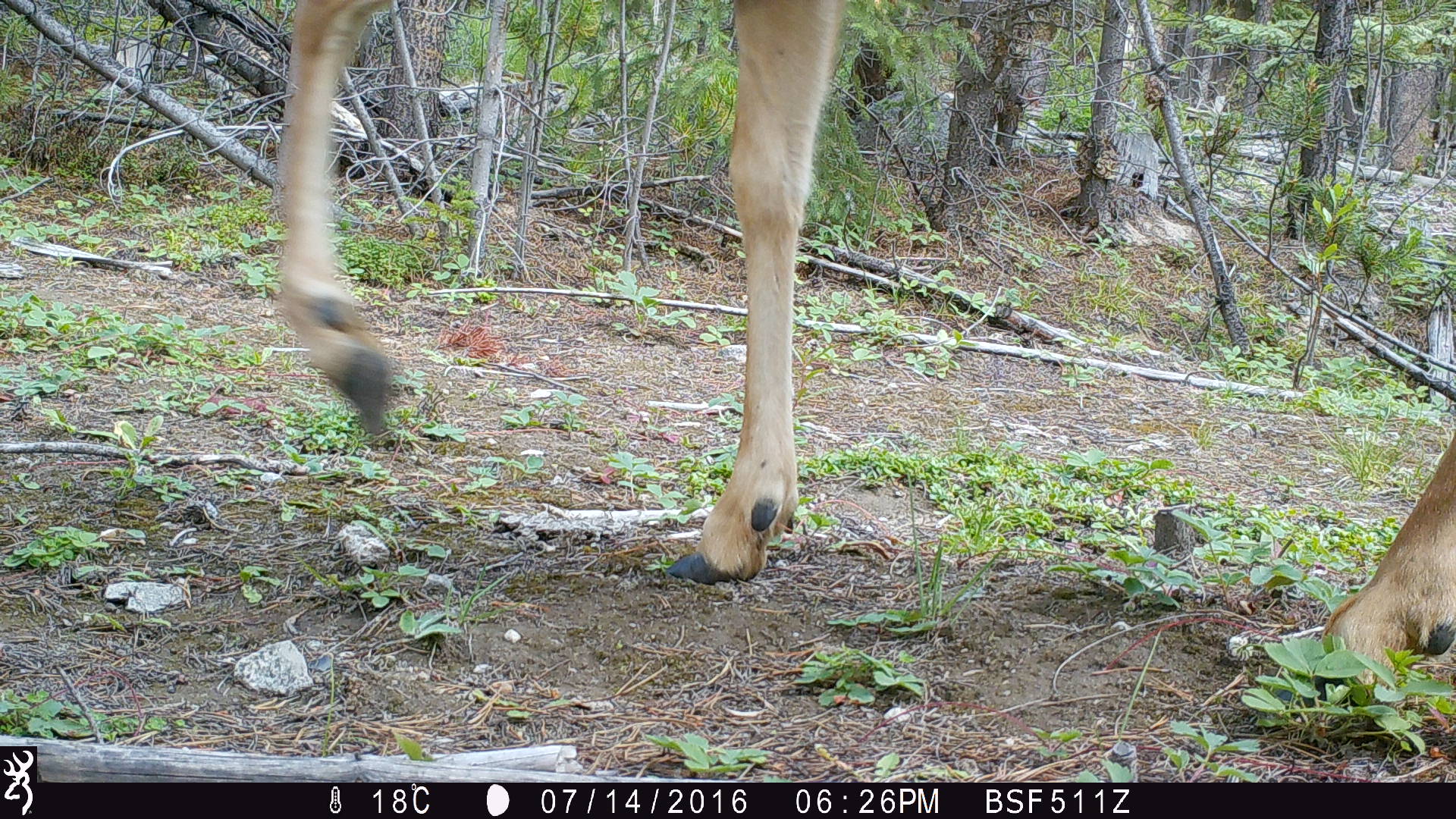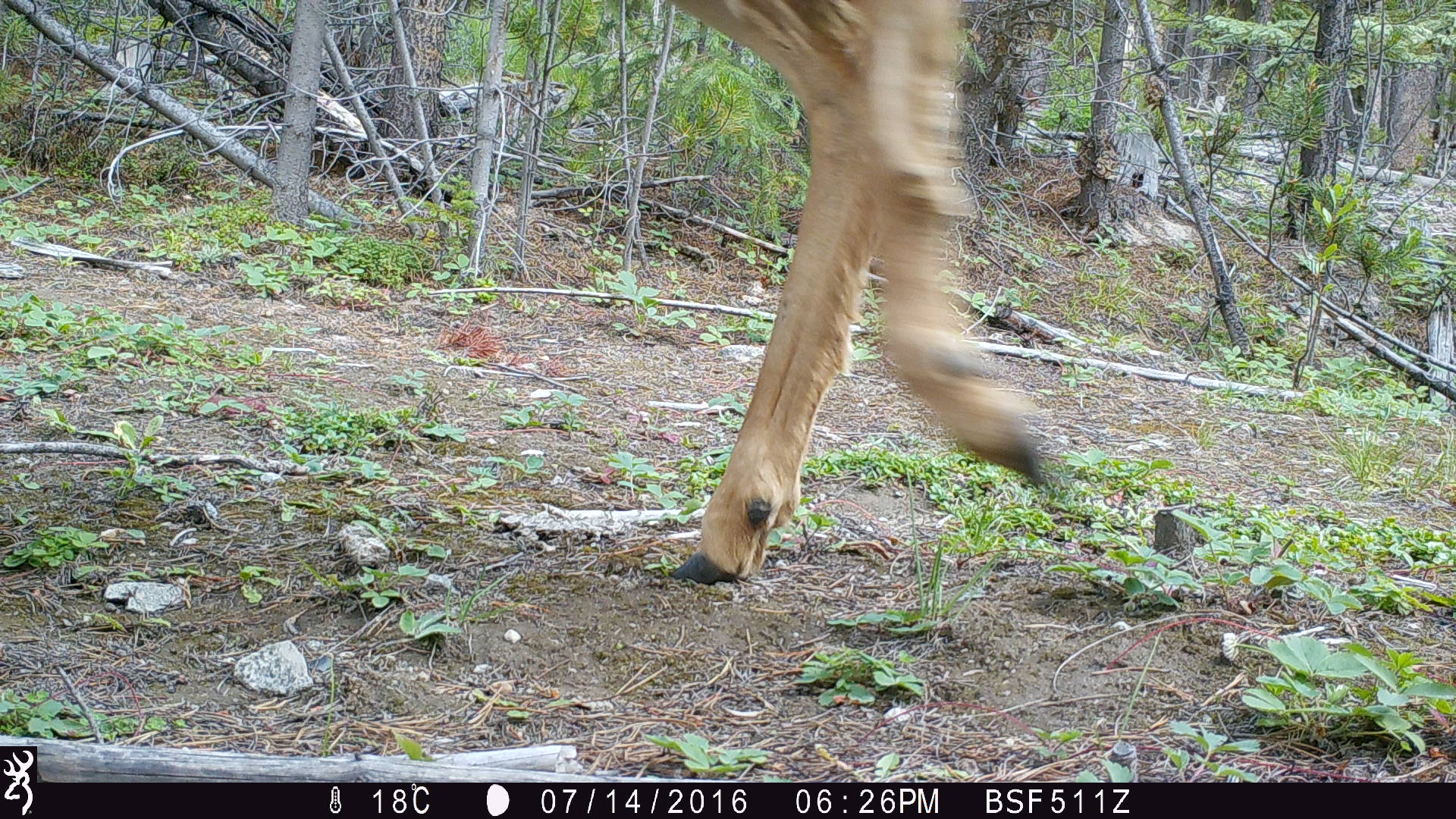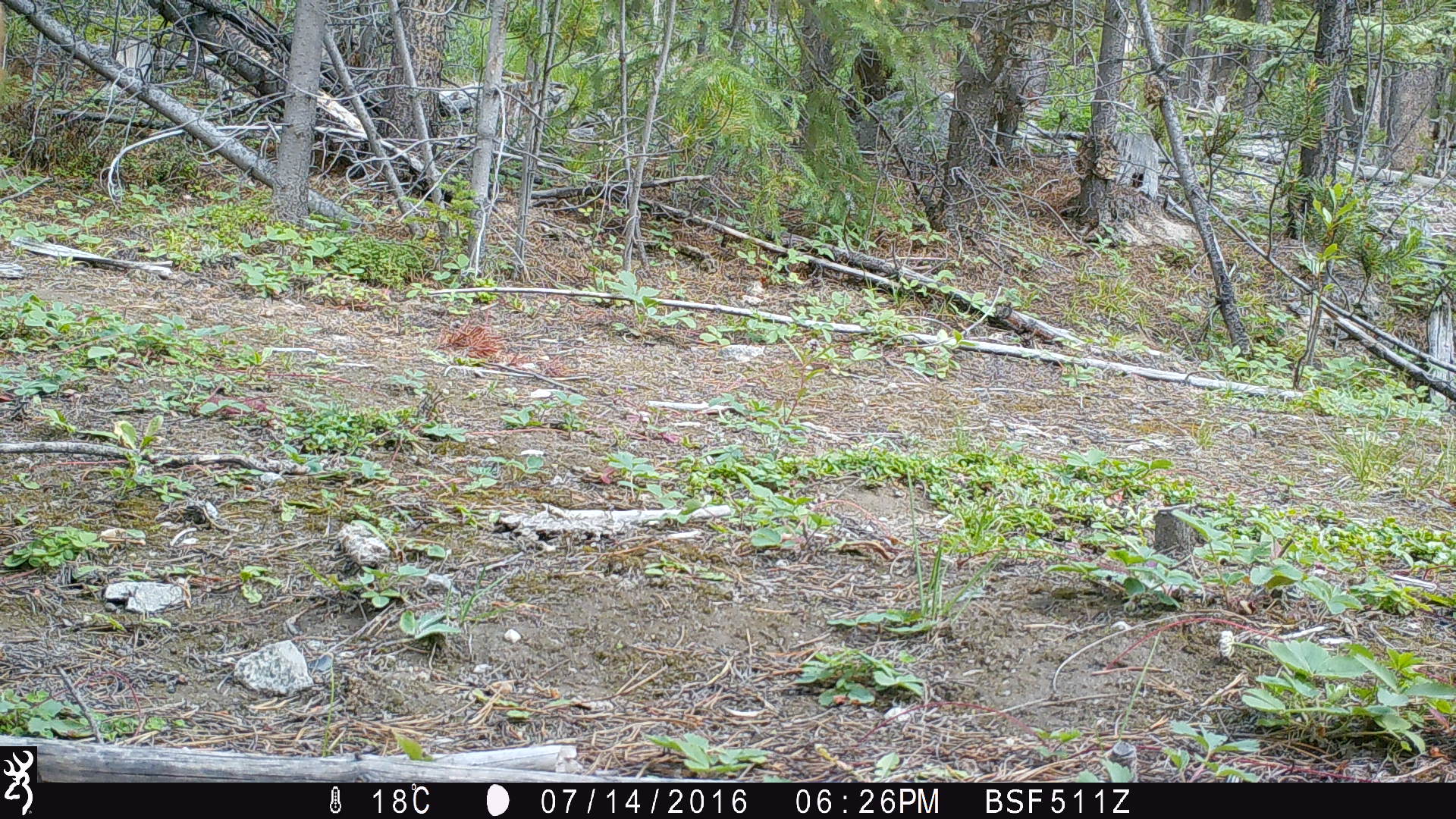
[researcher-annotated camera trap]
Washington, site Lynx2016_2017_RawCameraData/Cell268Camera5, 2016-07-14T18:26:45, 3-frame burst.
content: unidentified animal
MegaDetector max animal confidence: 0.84